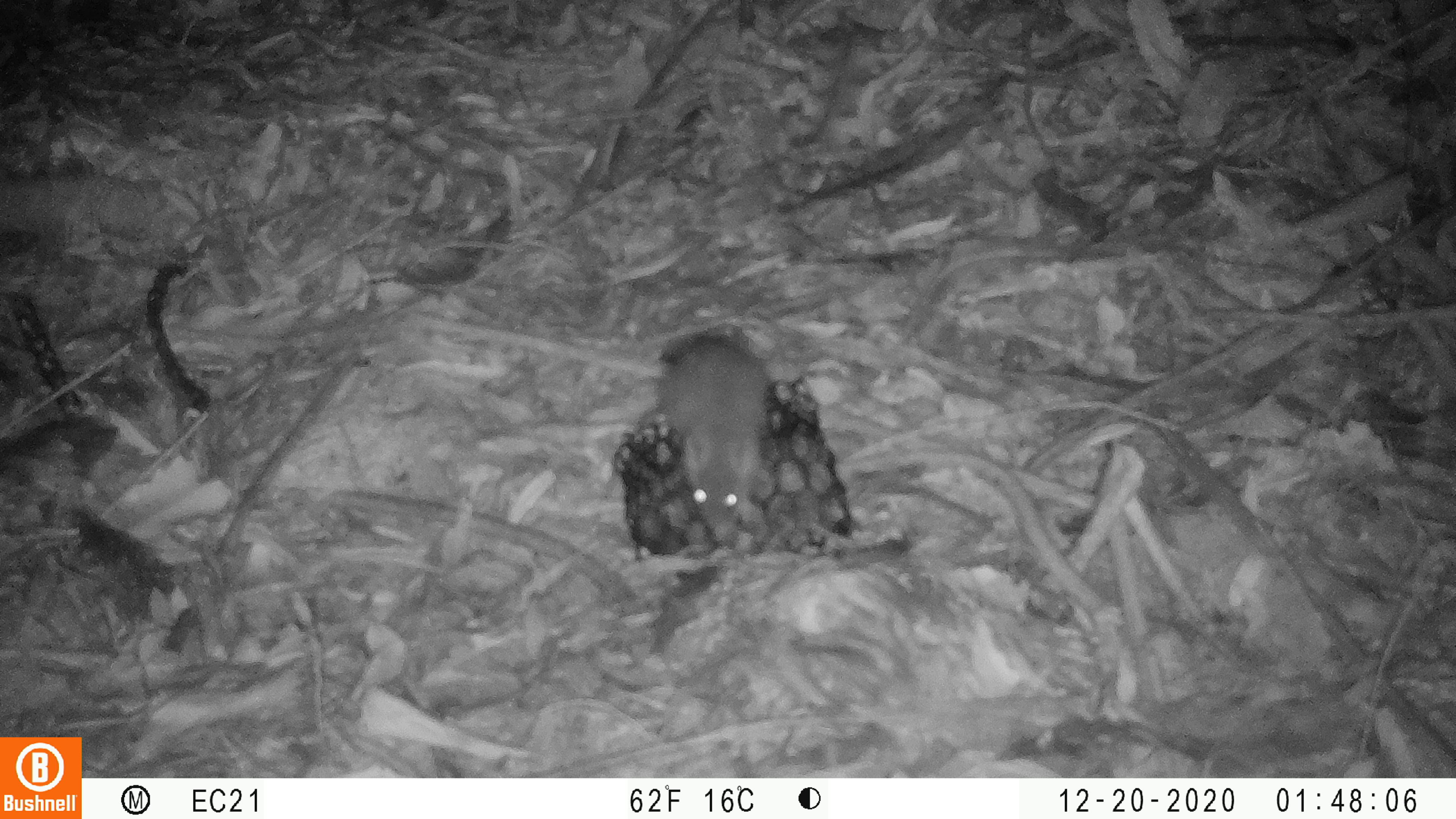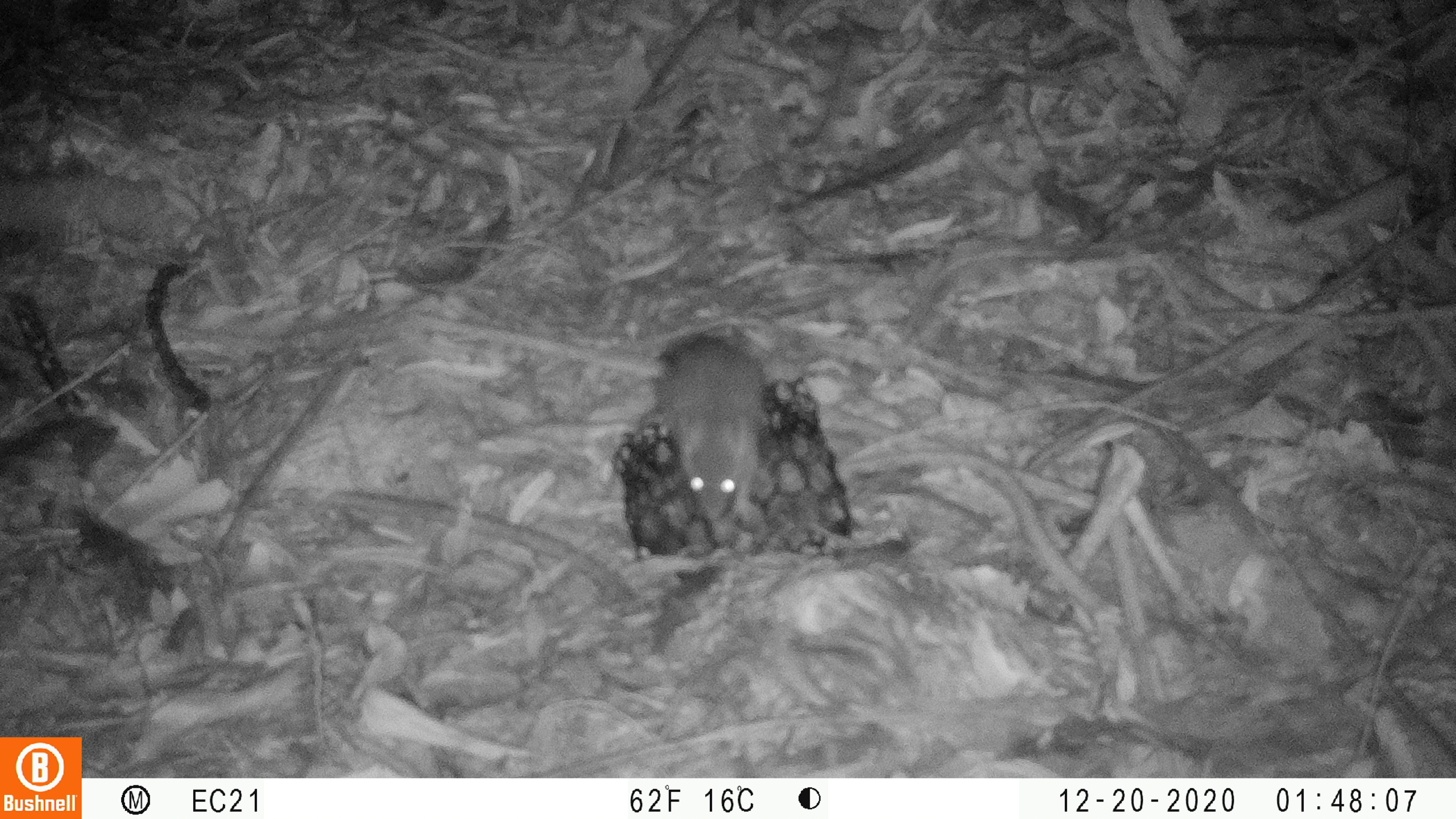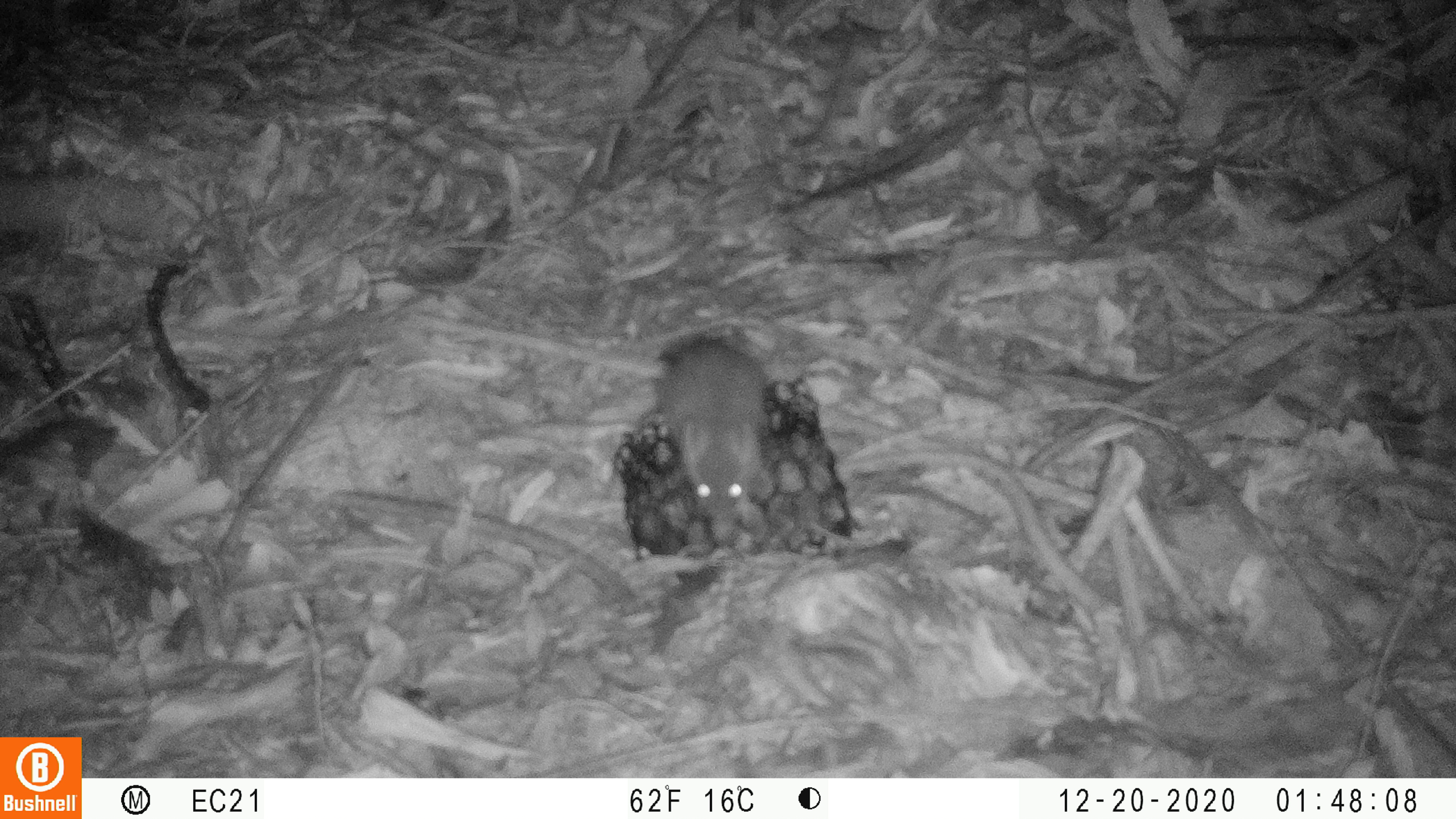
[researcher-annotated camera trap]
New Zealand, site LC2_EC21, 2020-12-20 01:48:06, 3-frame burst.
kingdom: Animalia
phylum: Chordata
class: Mammalia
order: Rodentia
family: Muridae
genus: Rattus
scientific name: Rattus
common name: rat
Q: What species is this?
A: Rat (Rattus).